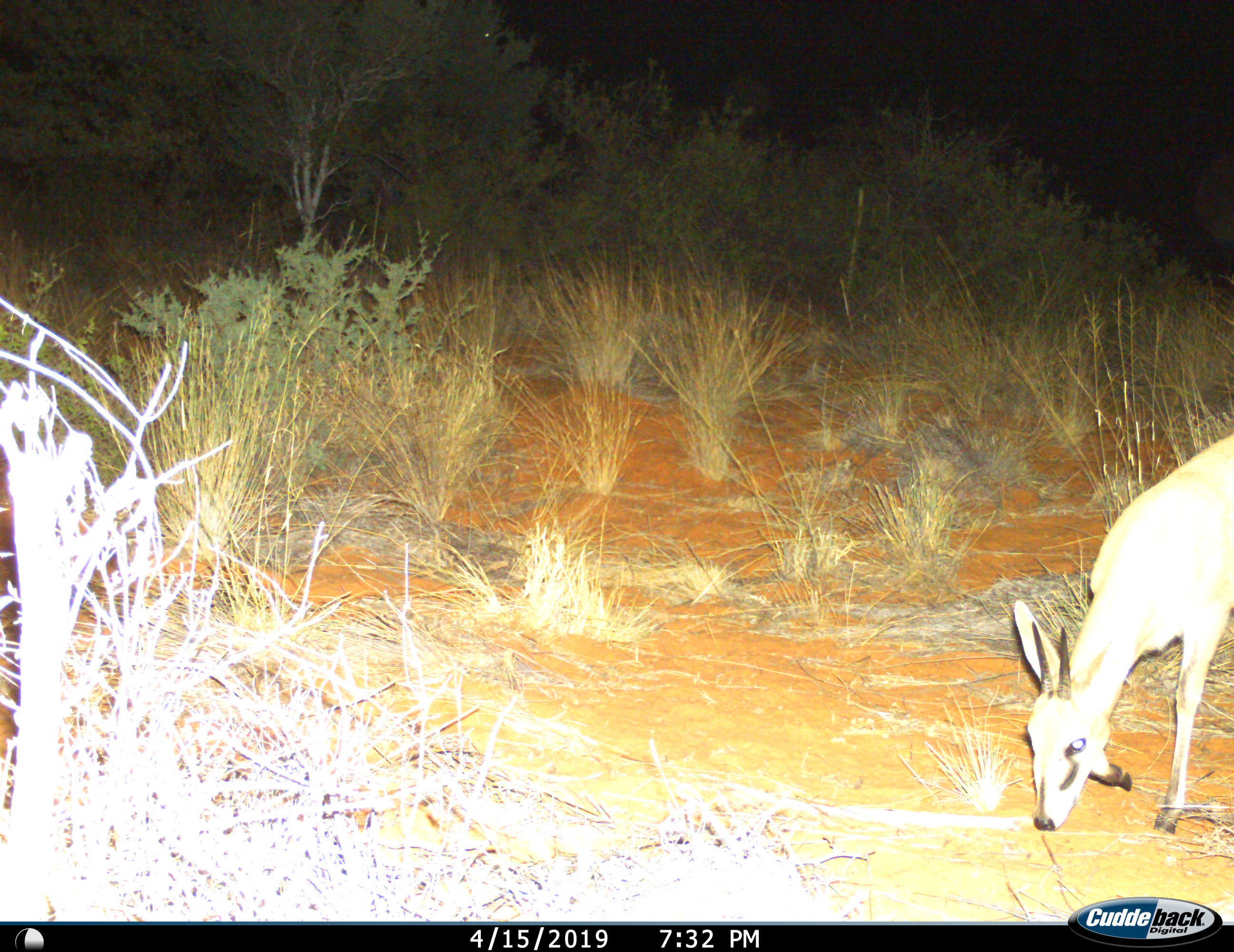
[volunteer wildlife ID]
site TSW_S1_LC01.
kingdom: Animalia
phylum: Chordata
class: Mammalia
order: Artiodactyla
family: Bovidae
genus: Sylvicapra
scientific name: Sylvicapra grimmia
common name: common duiker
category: duikercommongrey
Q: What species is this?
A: Duikercommongrey (common duiker) (Sylvicapra grimmia).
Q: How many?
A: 1.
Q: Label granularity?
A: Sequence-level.